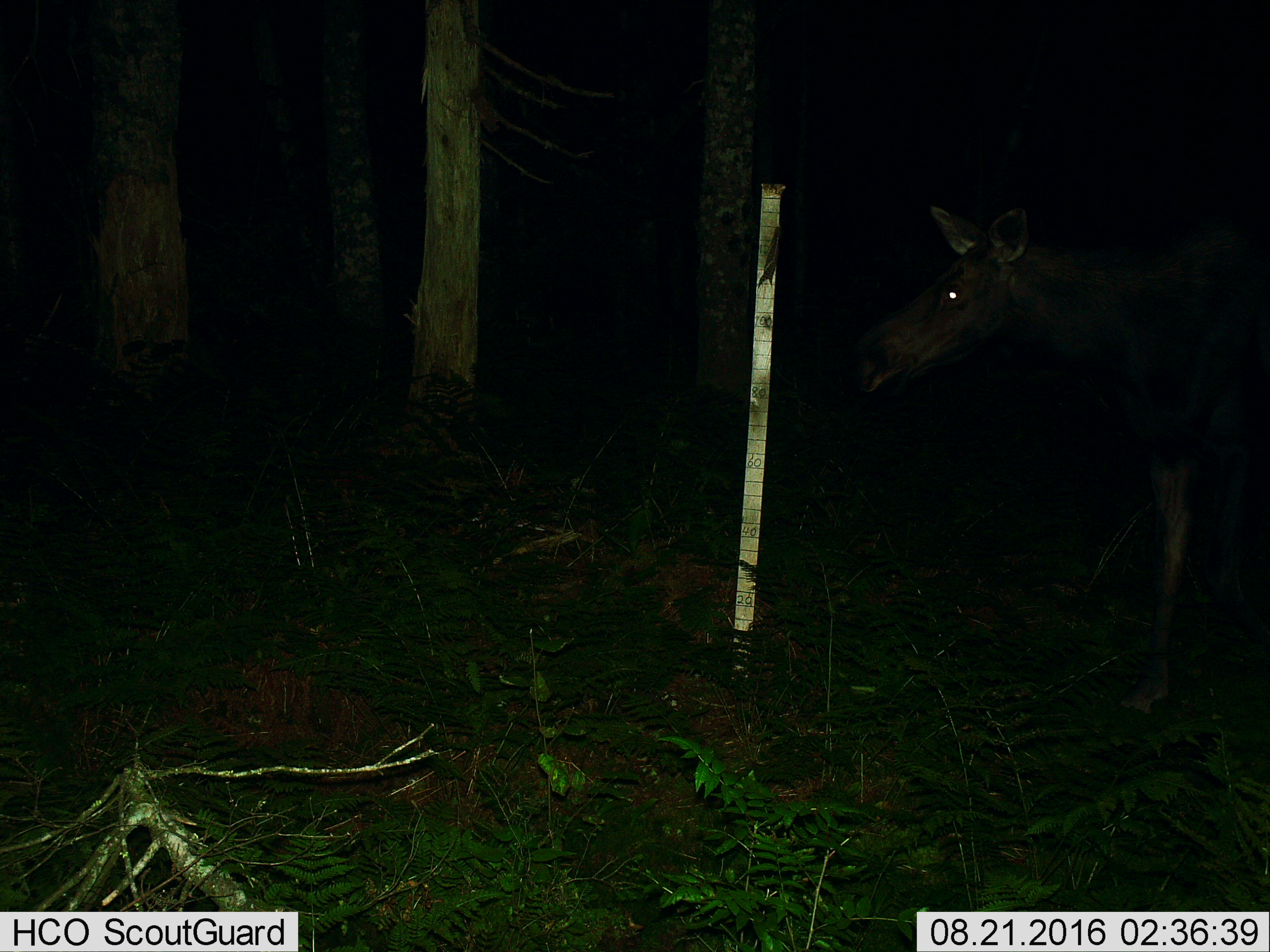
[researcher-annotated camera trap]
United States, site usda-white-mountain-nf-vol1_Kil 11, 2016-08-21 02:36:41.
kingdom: Animalia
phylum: Chordata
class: Mammalia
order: Artiodactyla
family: Cervidae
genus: Alces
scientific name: Alces alces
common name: moose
Moose (Alces alces).